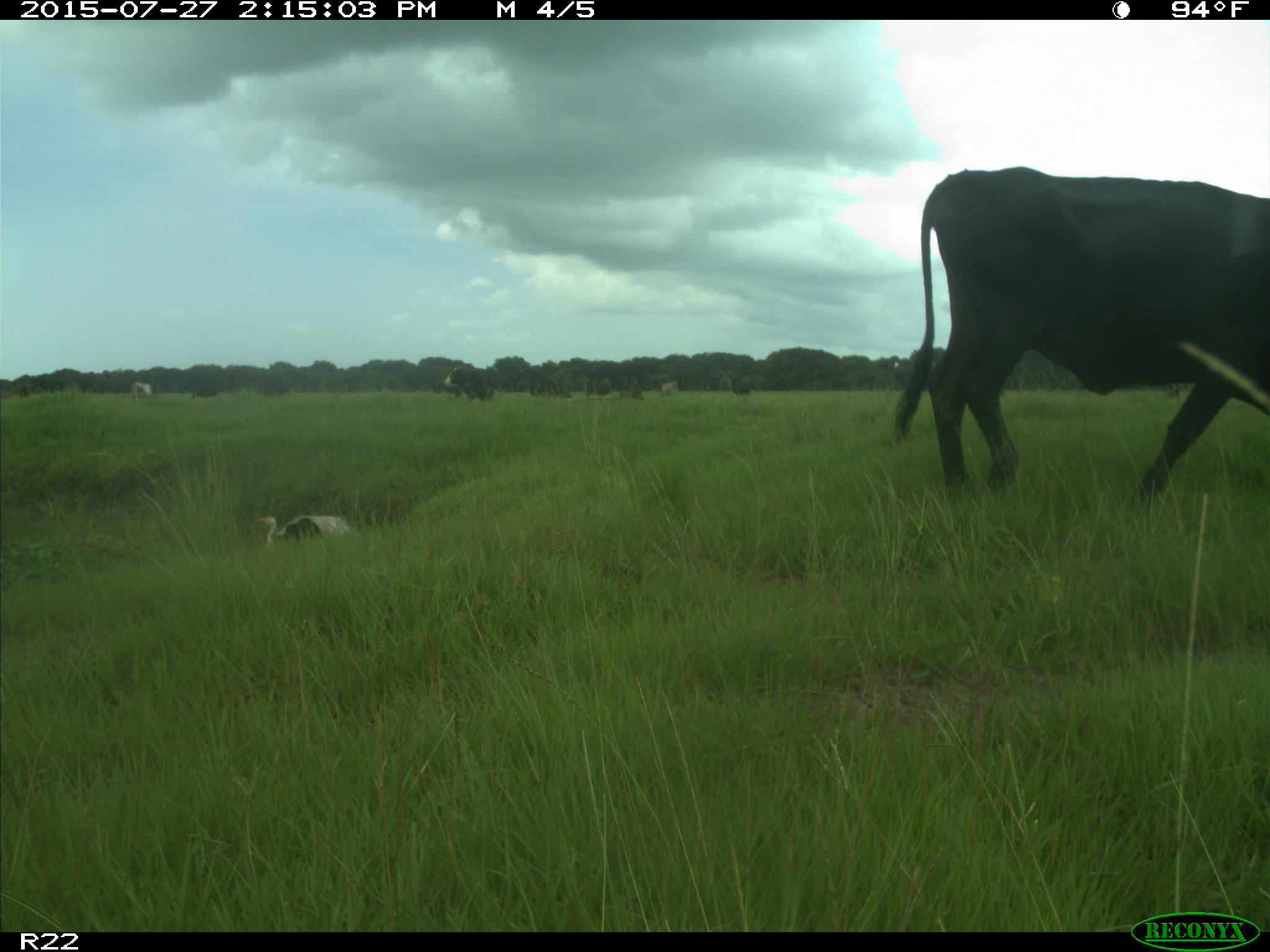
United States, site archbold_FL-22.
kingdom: Animalia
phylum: Chordata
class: Mammalia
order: Artiodactyla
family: Bovidae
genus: Bos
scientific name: Bos taurus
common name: domestic cow